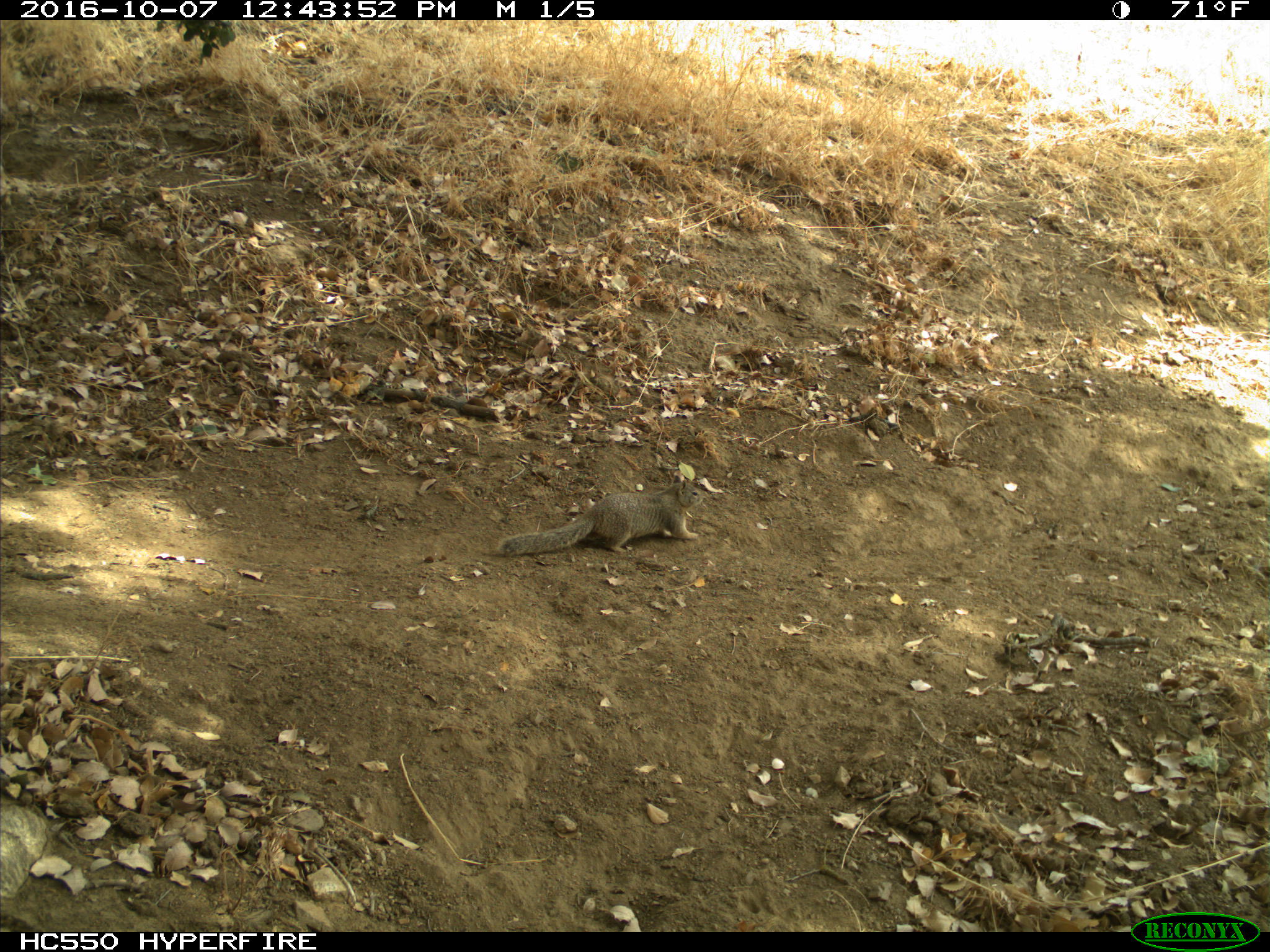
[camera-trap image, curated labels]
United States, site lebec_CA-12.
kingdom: Animalia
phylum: Chordata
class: Mammalia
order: Rodentia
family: Sciuridae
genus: Otospermophilus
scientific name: Otospermophilus beecheyi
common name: california ground squirrel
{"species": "Otospermophilus beecheyi (california ground squirrel)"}